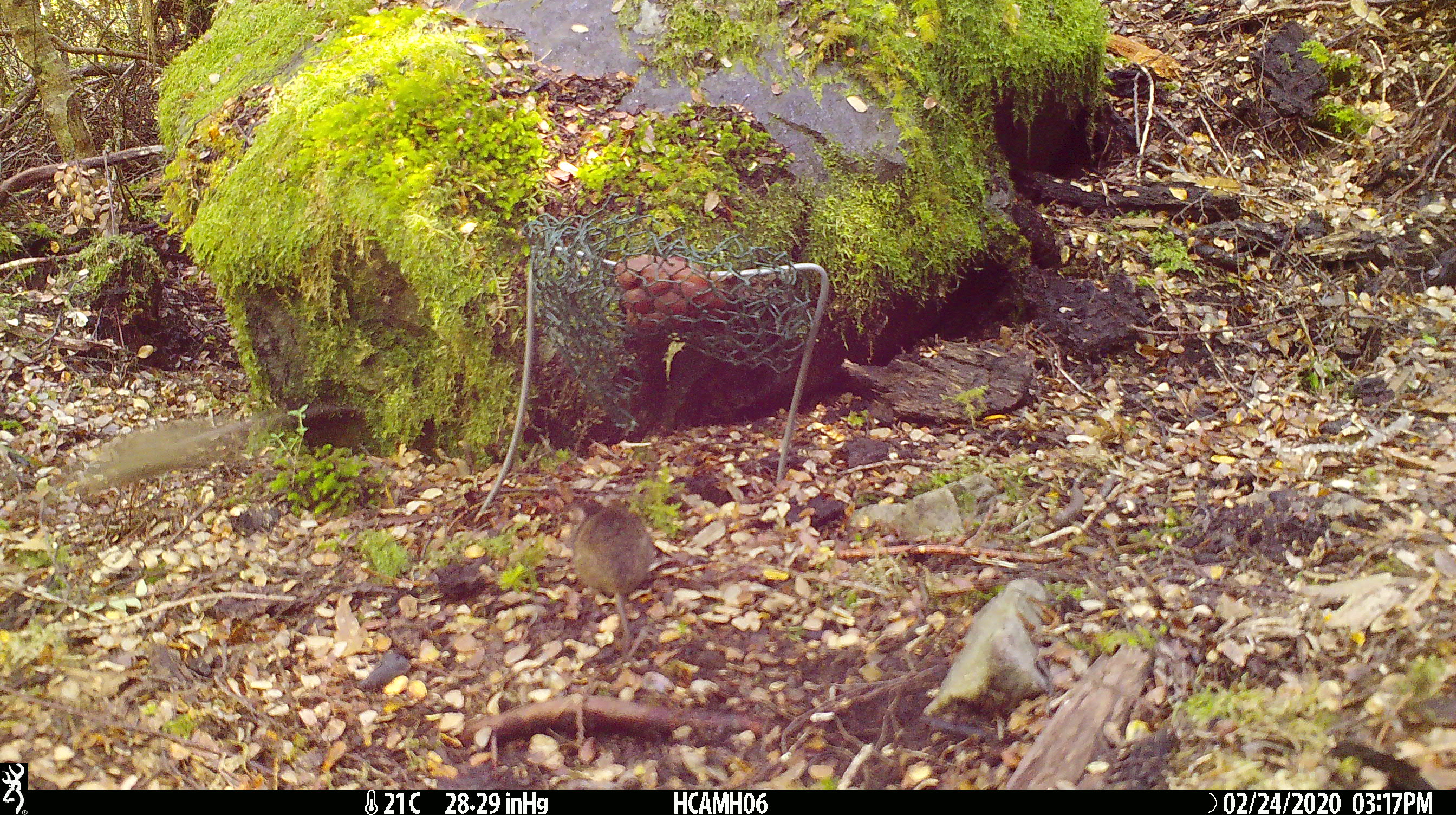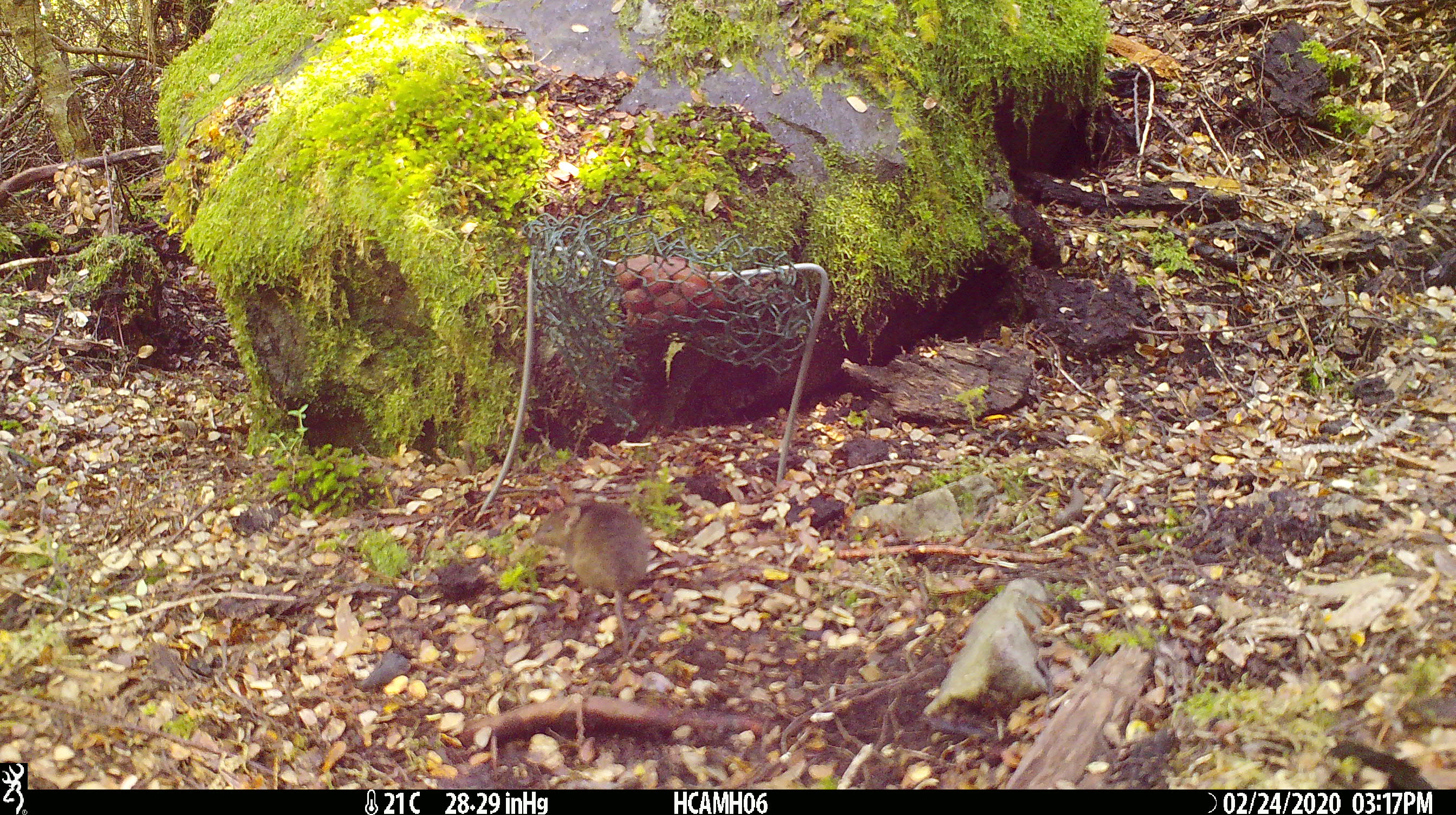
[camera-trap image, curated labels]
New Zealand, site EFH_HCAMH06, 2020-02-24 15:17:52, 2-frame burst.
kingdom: Animalia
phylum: Chordata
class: Mammalia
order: Rodentia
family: Muridae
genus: Mus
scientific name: Mus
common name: mouse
Mouse (Mus).